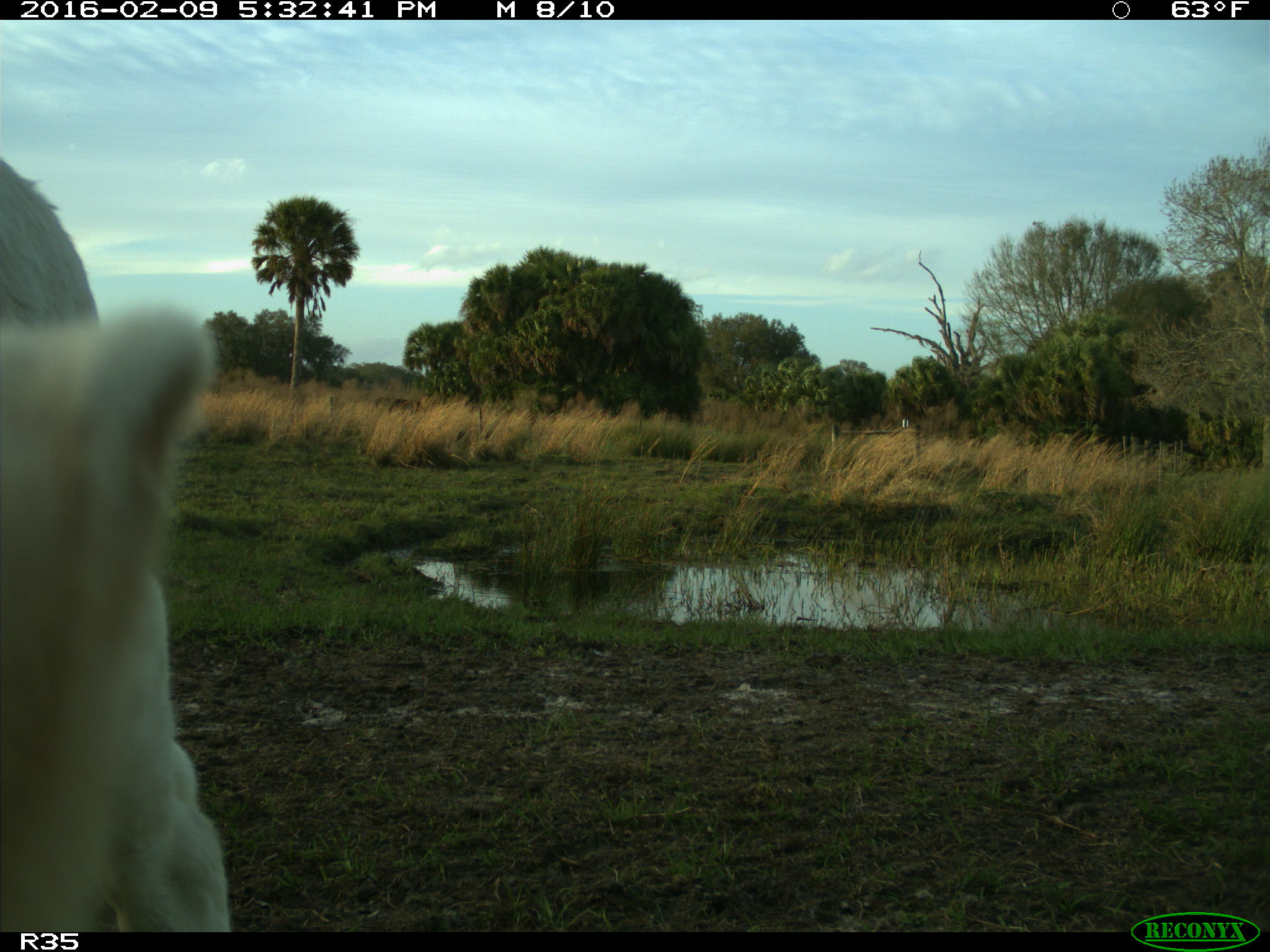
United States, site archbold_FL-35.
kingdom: Animalia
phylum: Chordata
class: Mammalia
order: Artiodactyla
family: Bovidae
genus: Bos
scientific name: Bos taurus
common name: domestic cow